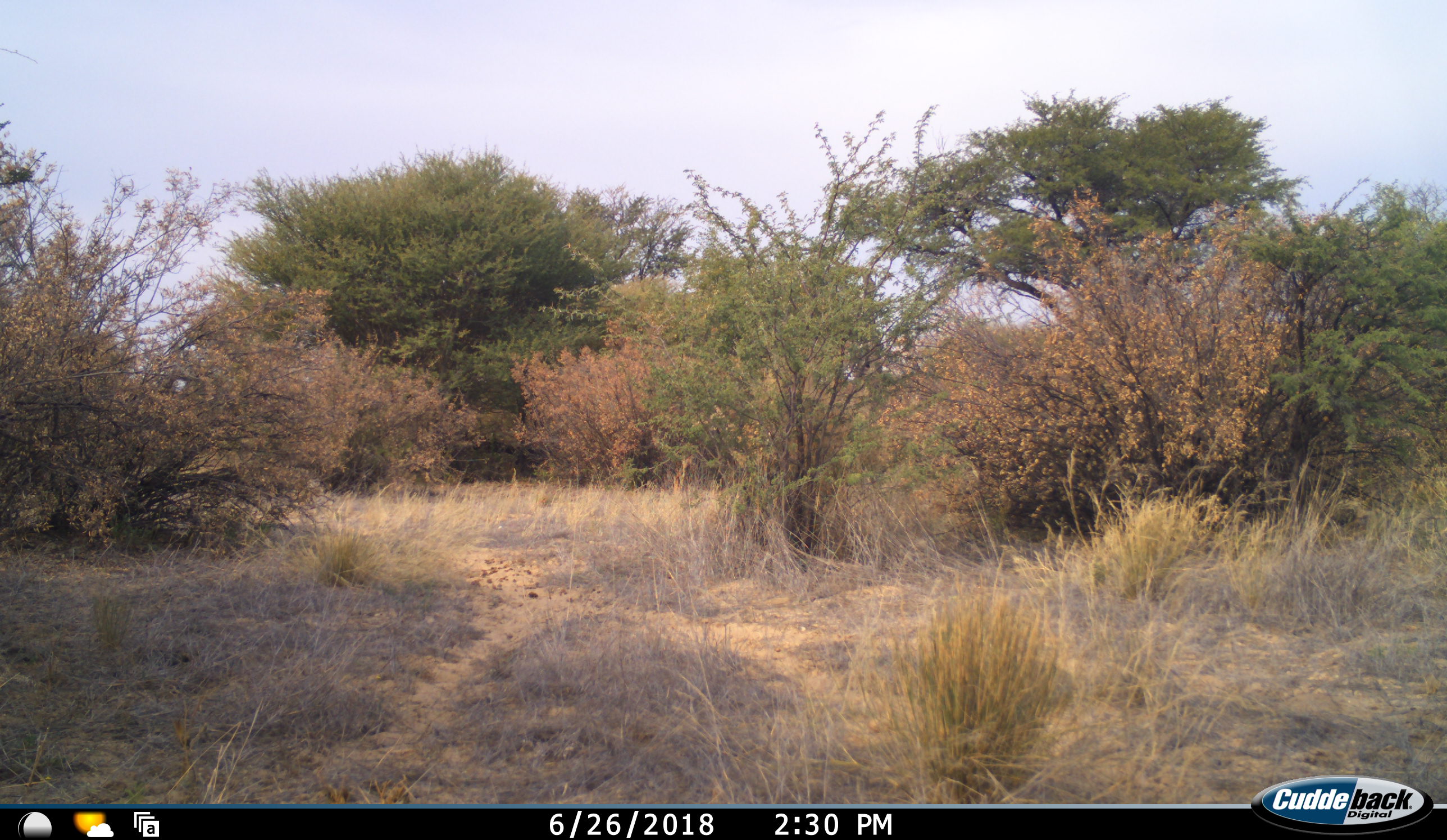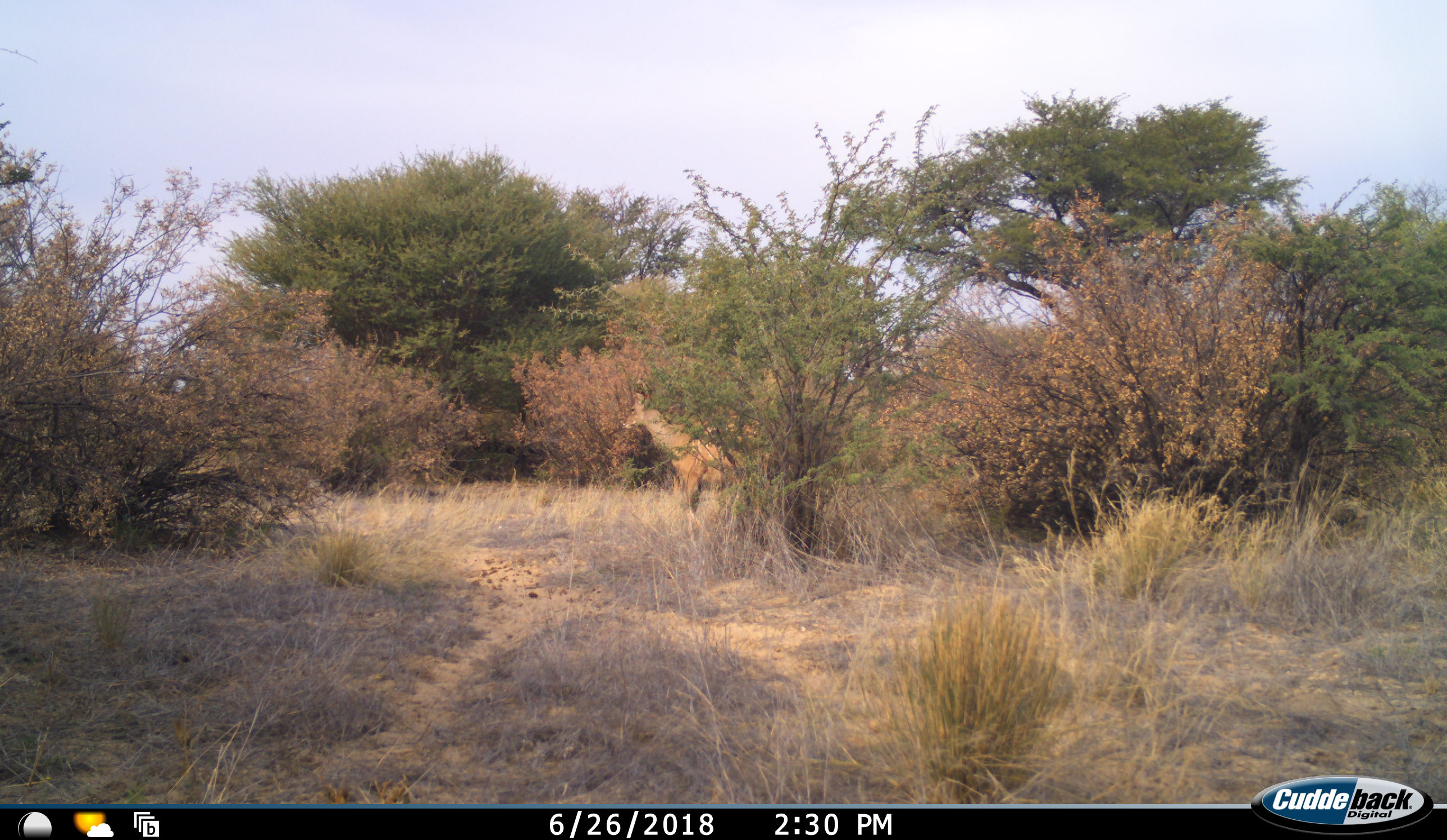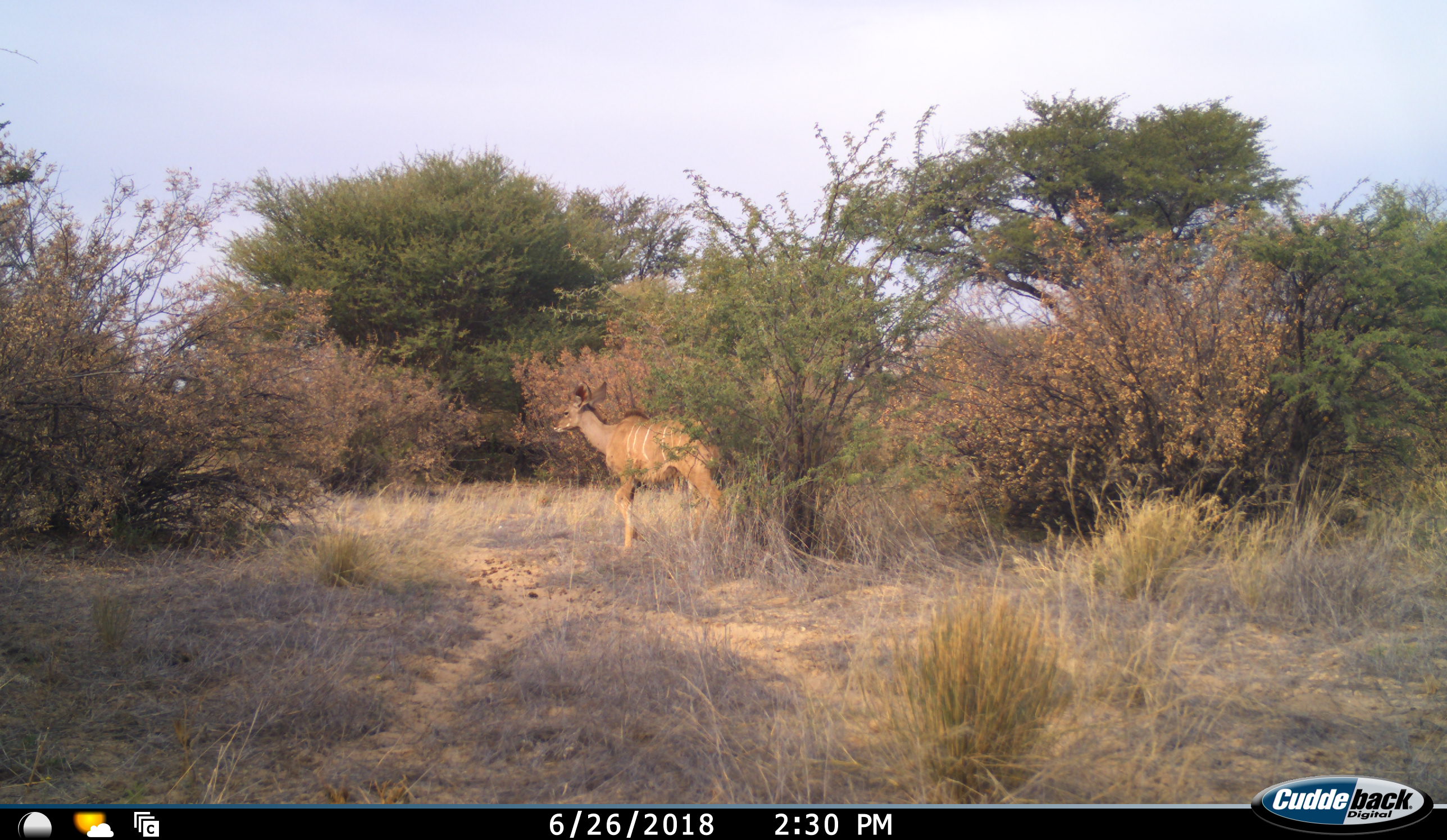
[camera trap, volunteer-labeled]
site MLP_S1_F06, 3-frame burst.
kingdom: Animalia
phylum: Chordata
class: Mammalia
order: Artiodactyla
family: Bovidae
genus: Tragelaphus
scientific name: Tragelaphus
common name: kudu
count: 1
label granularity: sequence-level